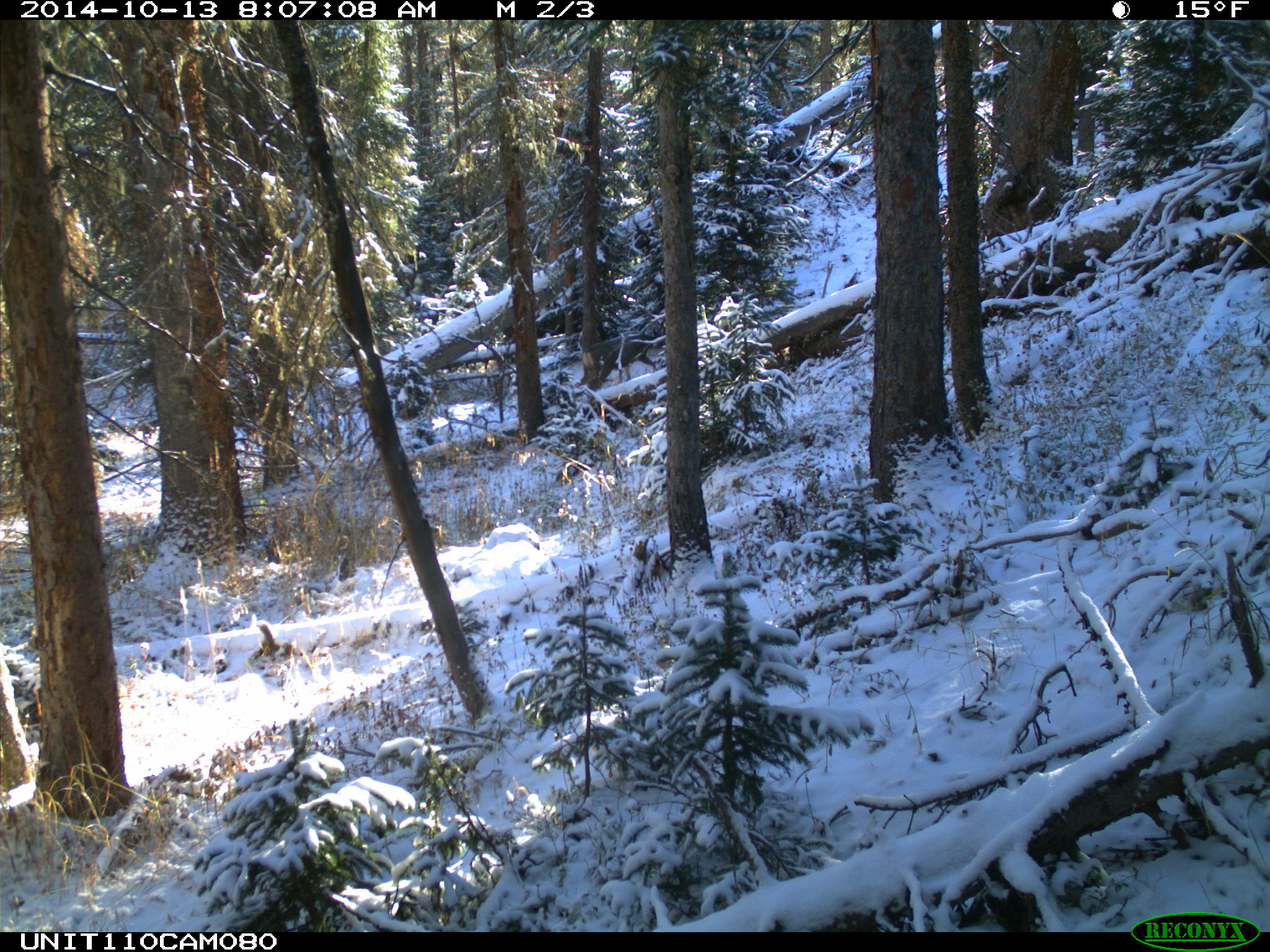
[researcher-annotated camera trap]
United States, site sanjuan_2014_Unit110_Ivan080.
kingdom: Animalia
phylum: Chordata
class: Mammalia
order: Artiodactyla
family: Cervidae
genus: Odocoileus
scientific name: Odocoileus hemionus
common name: mule deer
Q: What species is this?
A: Odocoileus hemionus (mule deer).